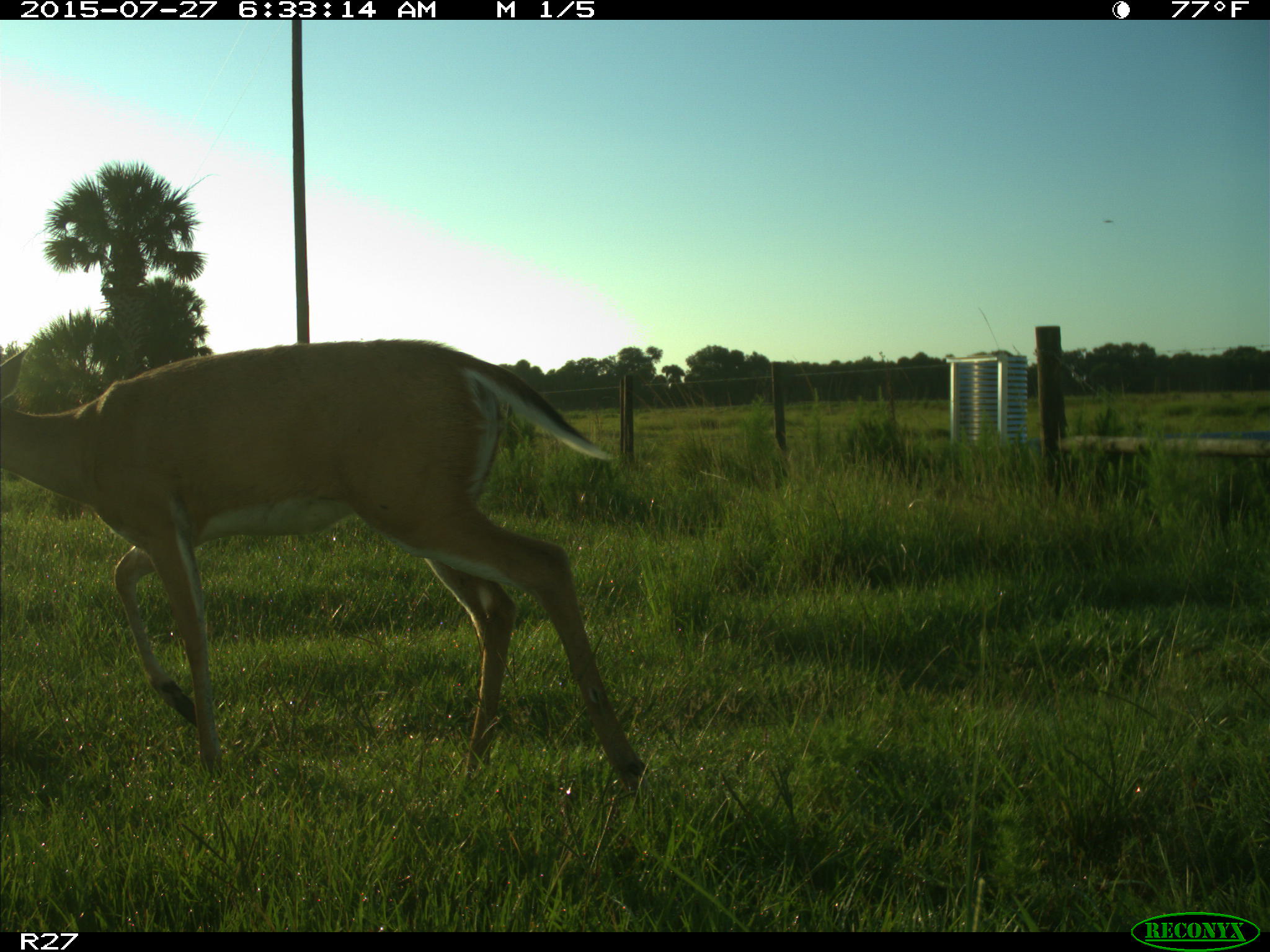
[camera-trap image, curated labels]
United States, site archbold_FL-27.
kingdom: Animalia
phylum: Chordata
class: Mammalia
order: Artiodactyla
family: Cervidae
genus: Odocoileus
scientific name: Odocoileus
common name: deer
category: unidentified deer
Unidentified deer (deer) (Odocoileus).